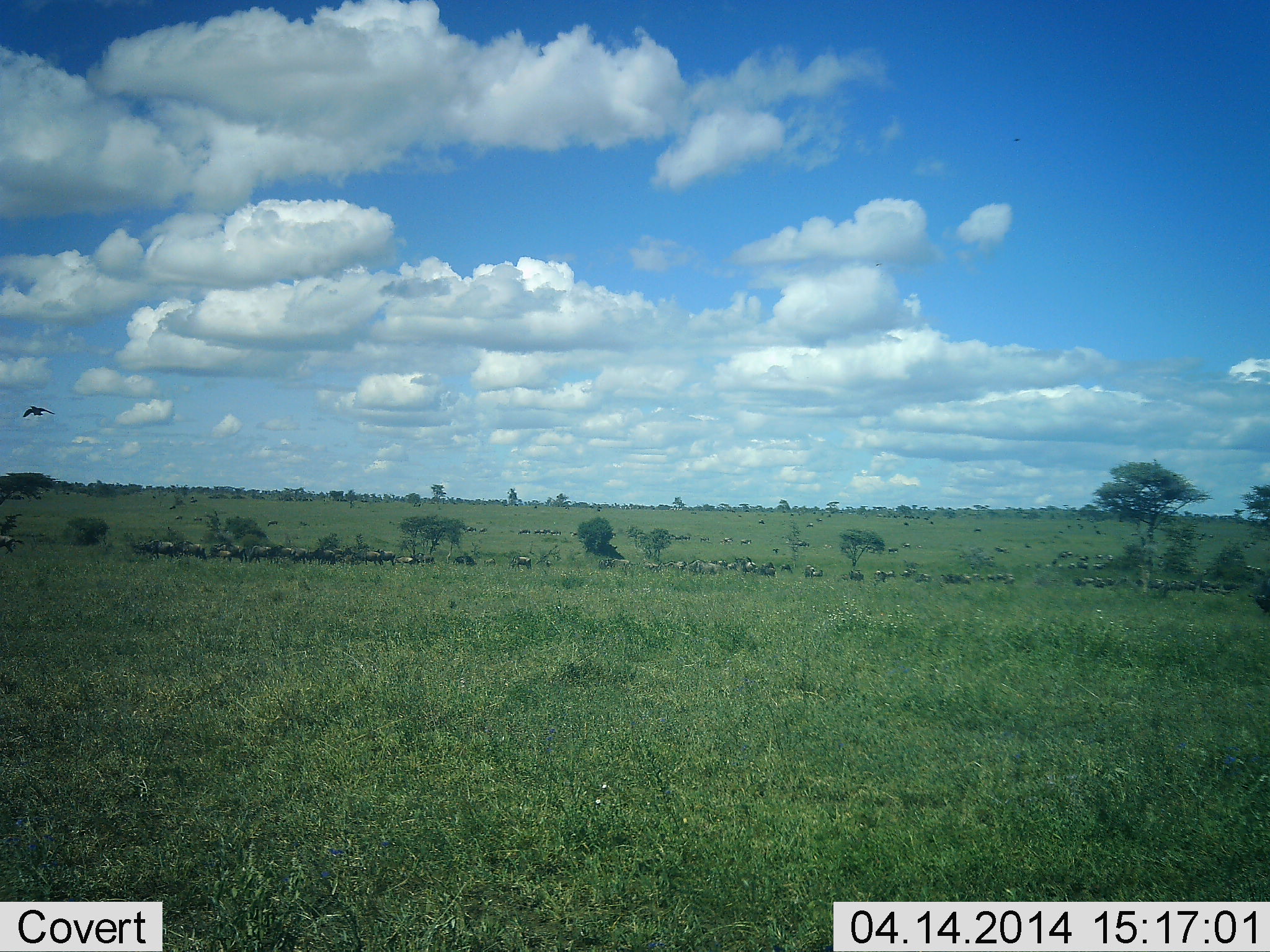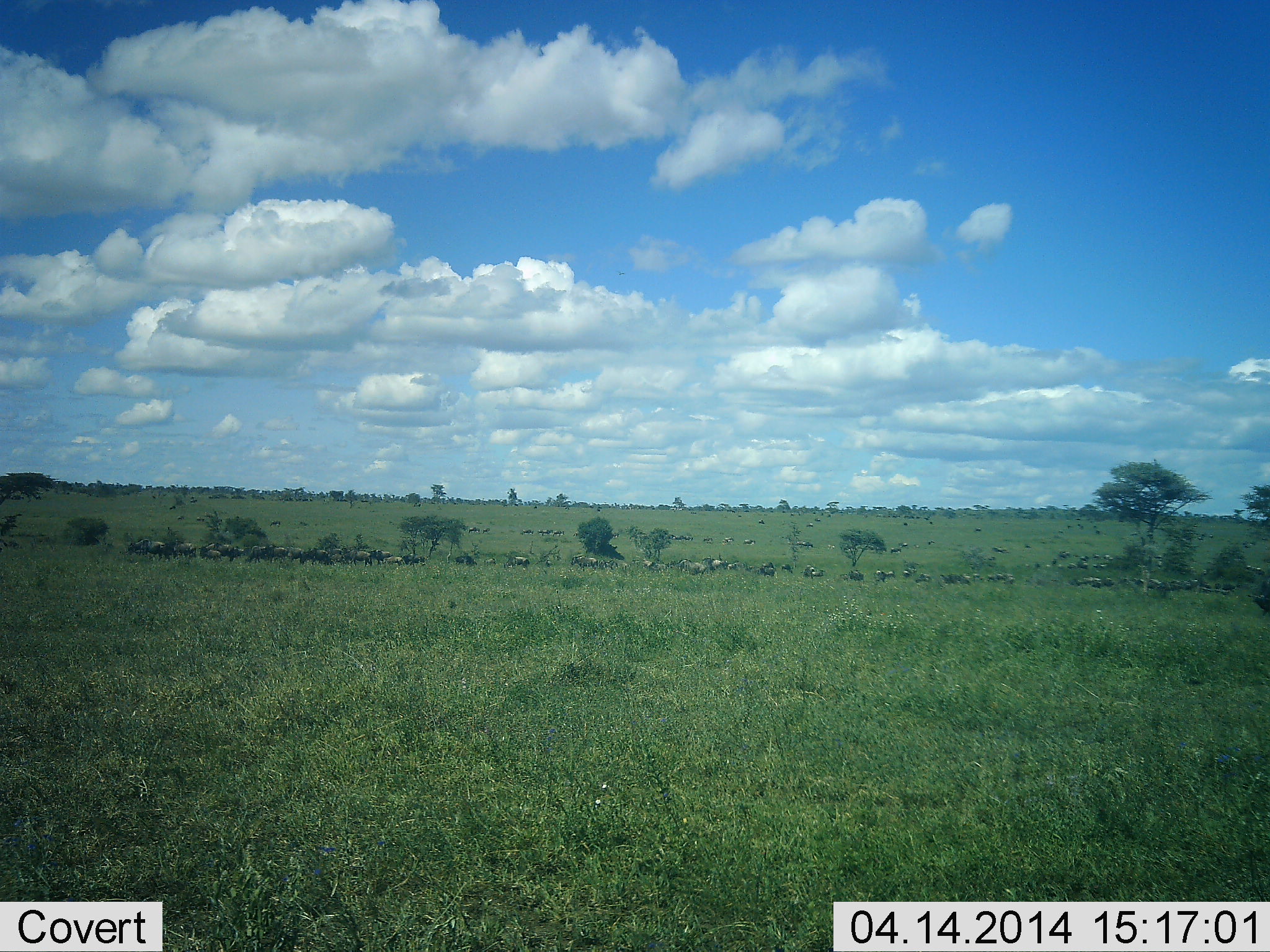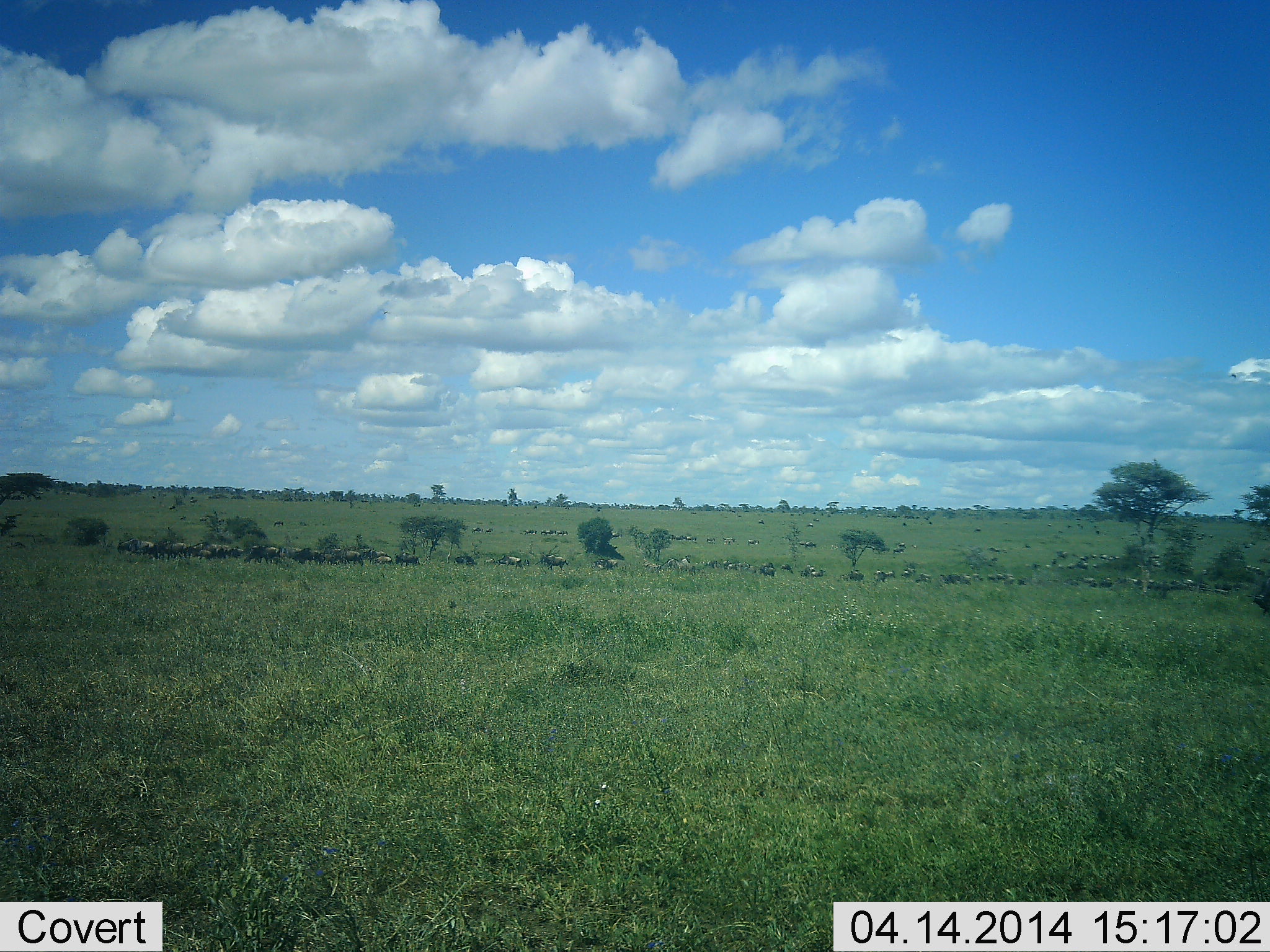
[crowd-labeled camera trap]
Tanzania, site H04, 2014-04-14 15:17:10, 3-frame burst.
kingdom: Animalia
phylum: Chordata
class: Mammalia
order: Artiodactyla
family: Bovidae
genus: Connochaetes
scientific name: Connochaetes taurinus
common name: blue wildebeest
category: wildebeest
Wildebeest (blue wildebeest) (Connochaetes taurinus), count 11-50. Behavior (volunteer vote fractions): standing 26%, resting 5%, moving 89%, interacting 0%. Young present (vote fraction): 0%. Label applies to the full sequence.